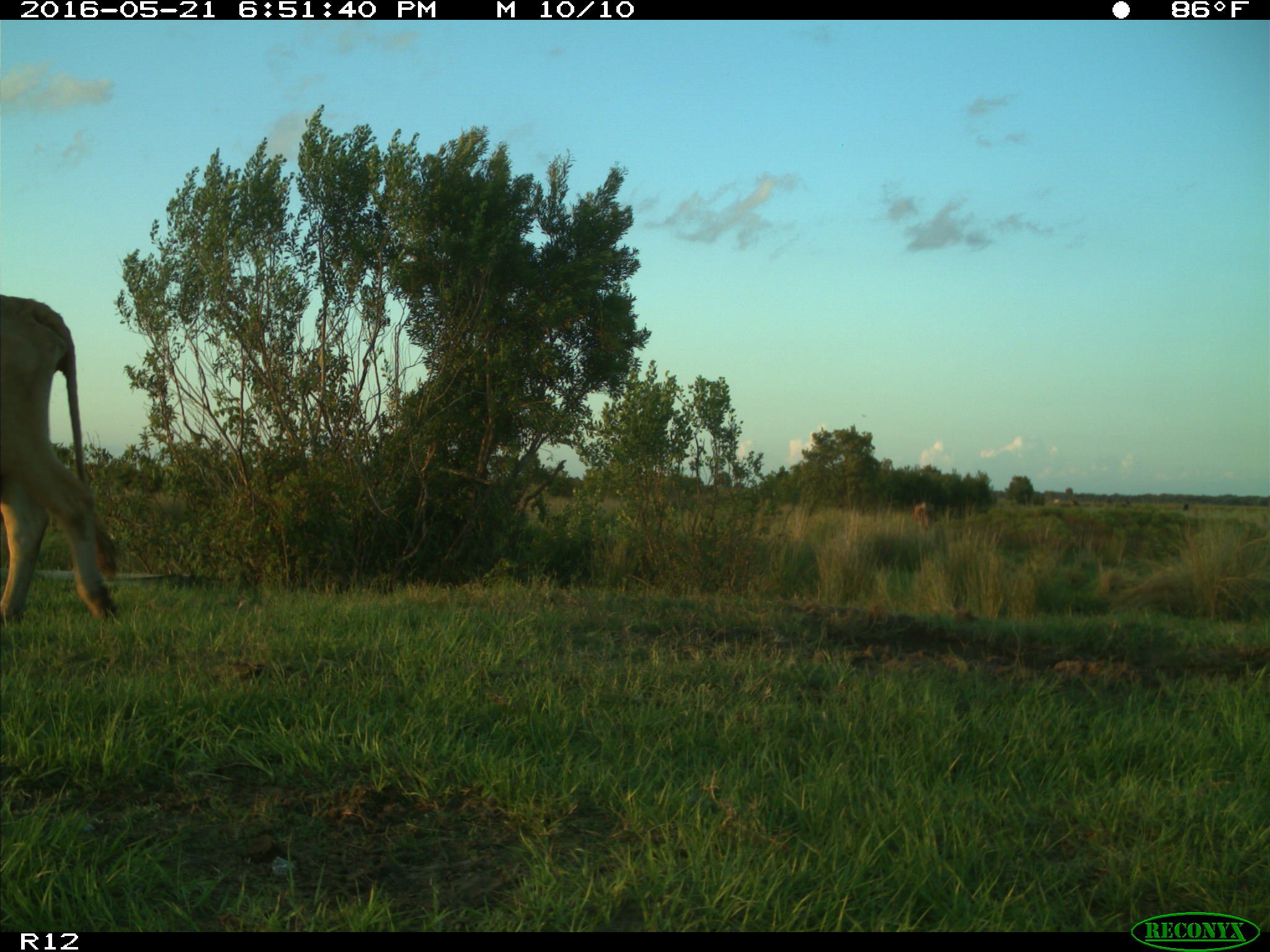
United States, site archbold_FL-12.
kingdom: Animalia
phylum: Chordata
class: Mammalia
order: Artiodactyla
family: Bovidae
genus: Bos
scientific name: Bos taurus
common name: domestic cow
Bos taurus (domestic cow).